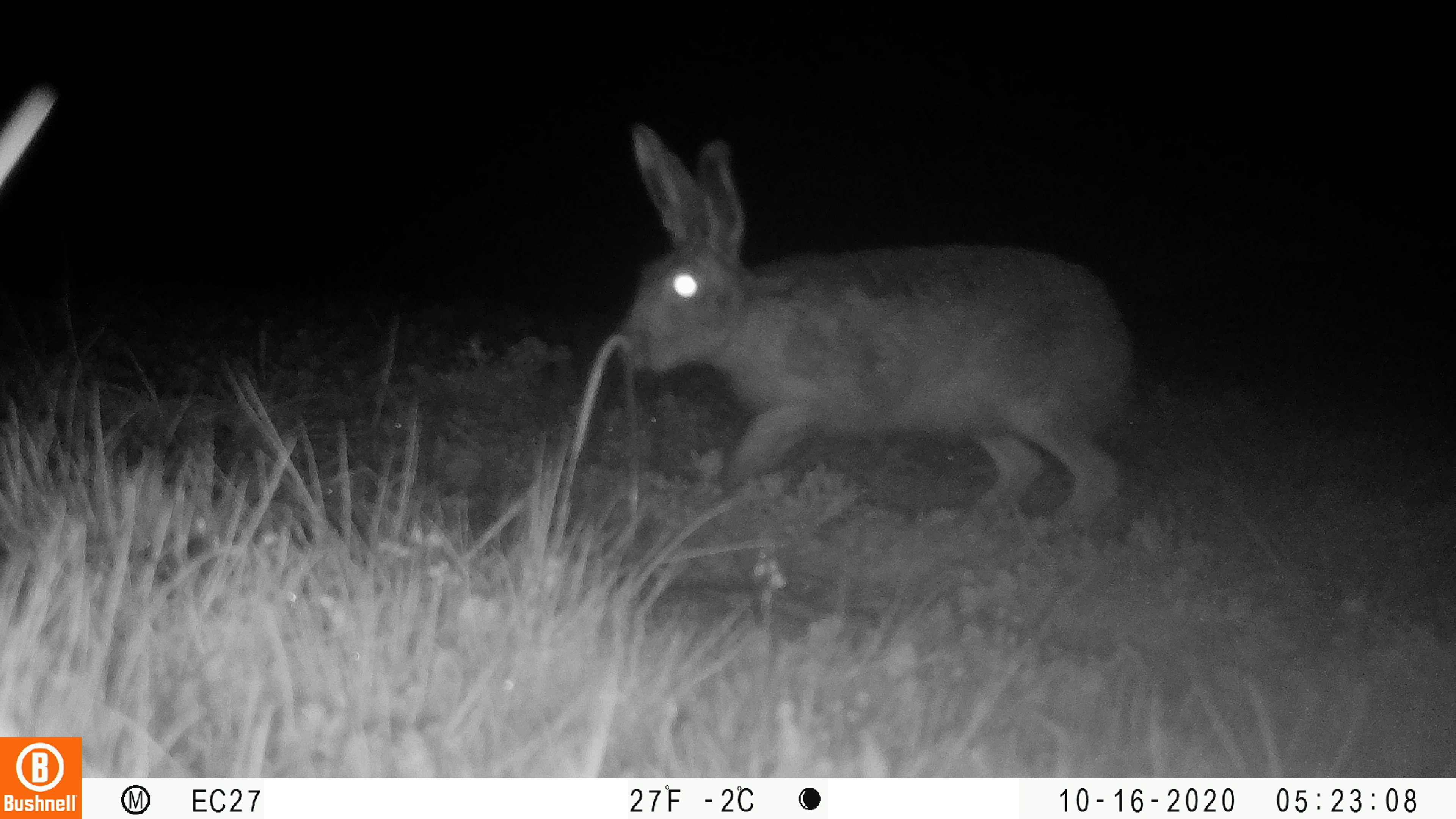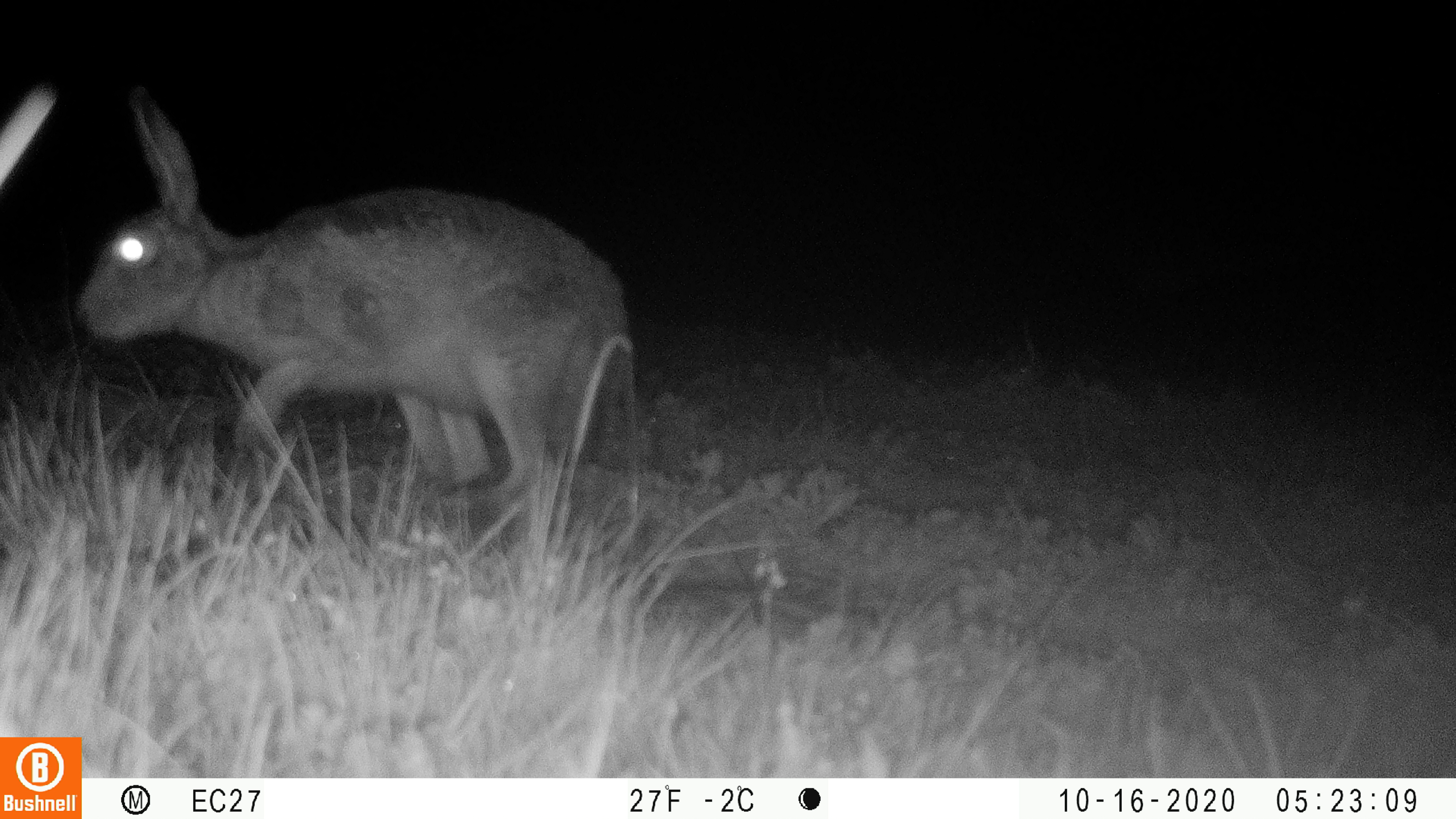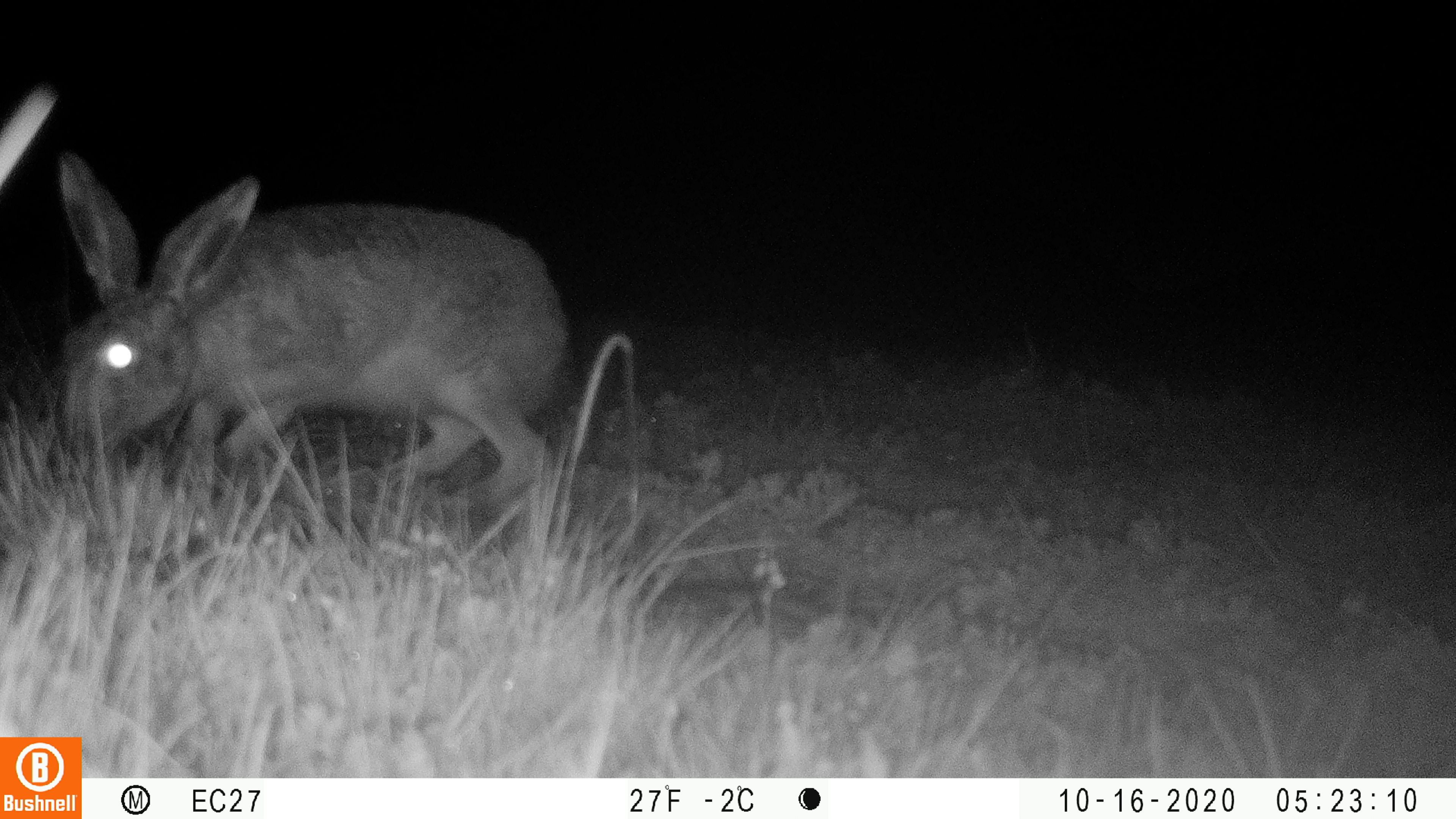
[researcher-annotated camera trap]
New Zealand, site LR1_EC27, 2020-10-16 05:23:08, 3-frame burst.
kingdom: Animalia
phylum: Chordata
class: Mammalia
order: Lagomorpha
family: Leporidae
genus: Lepus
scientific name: Lepus europaeus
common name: brown hare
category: hare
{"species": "hare (brown hare) (Lepus europaeus)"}